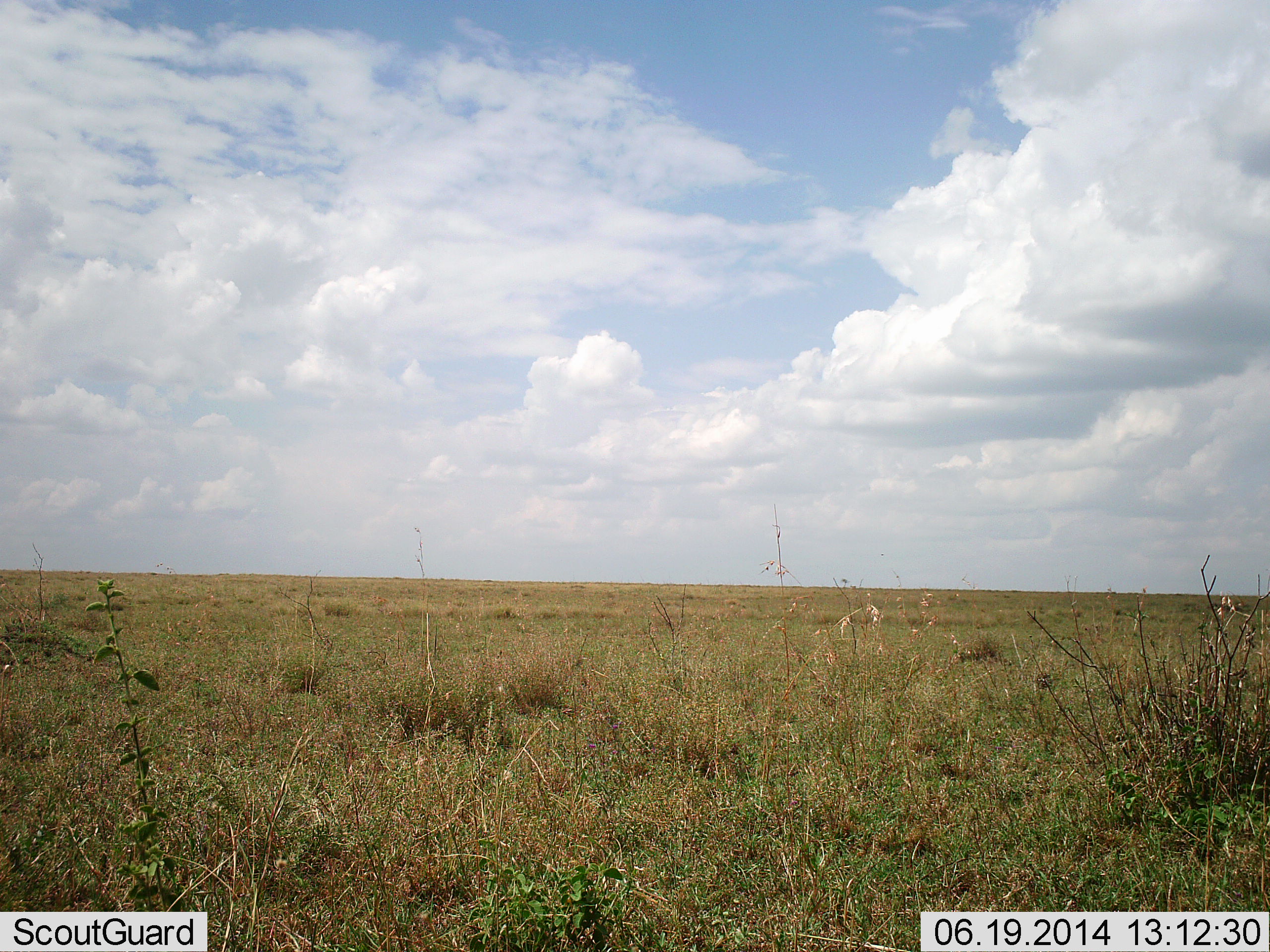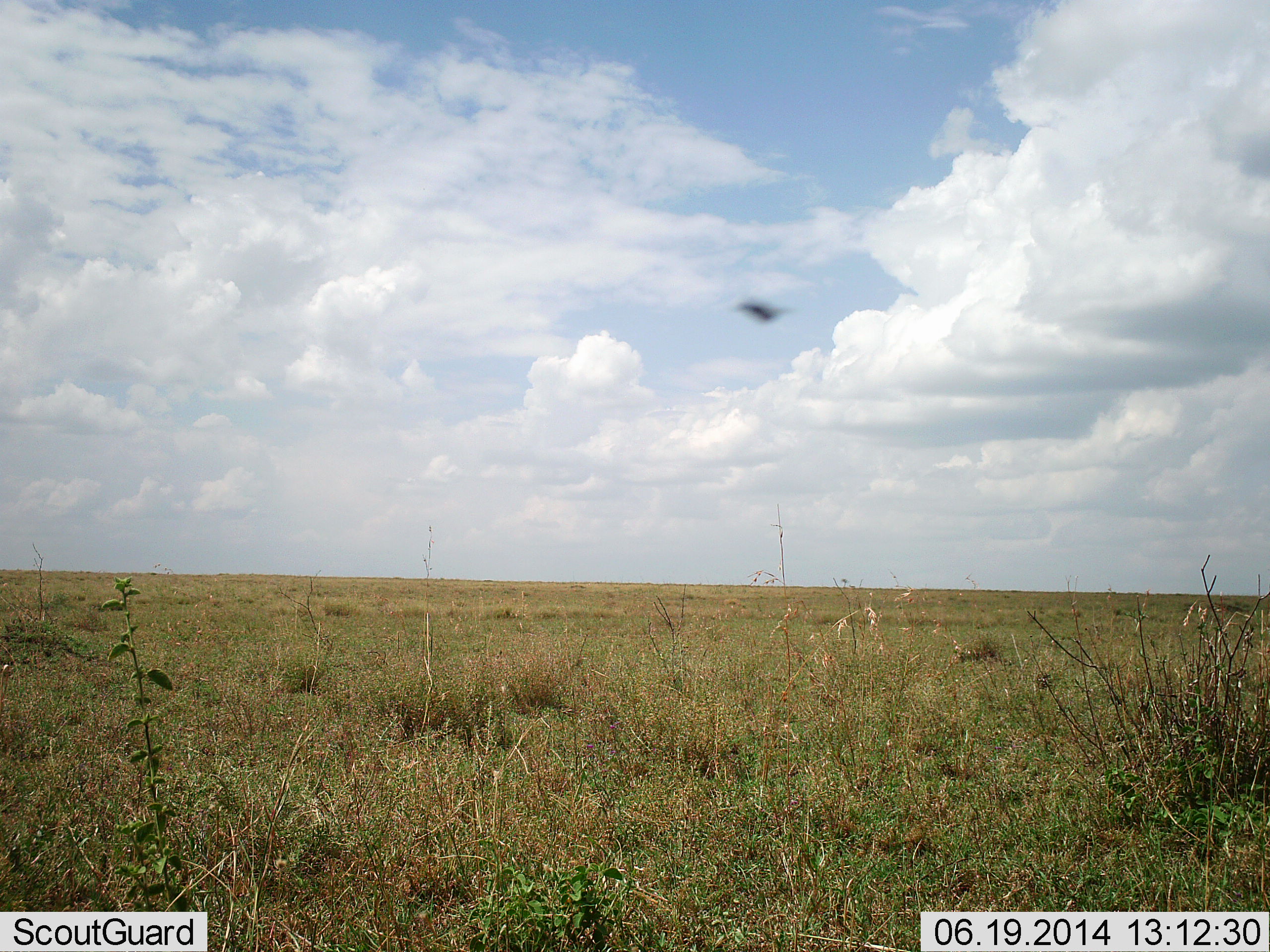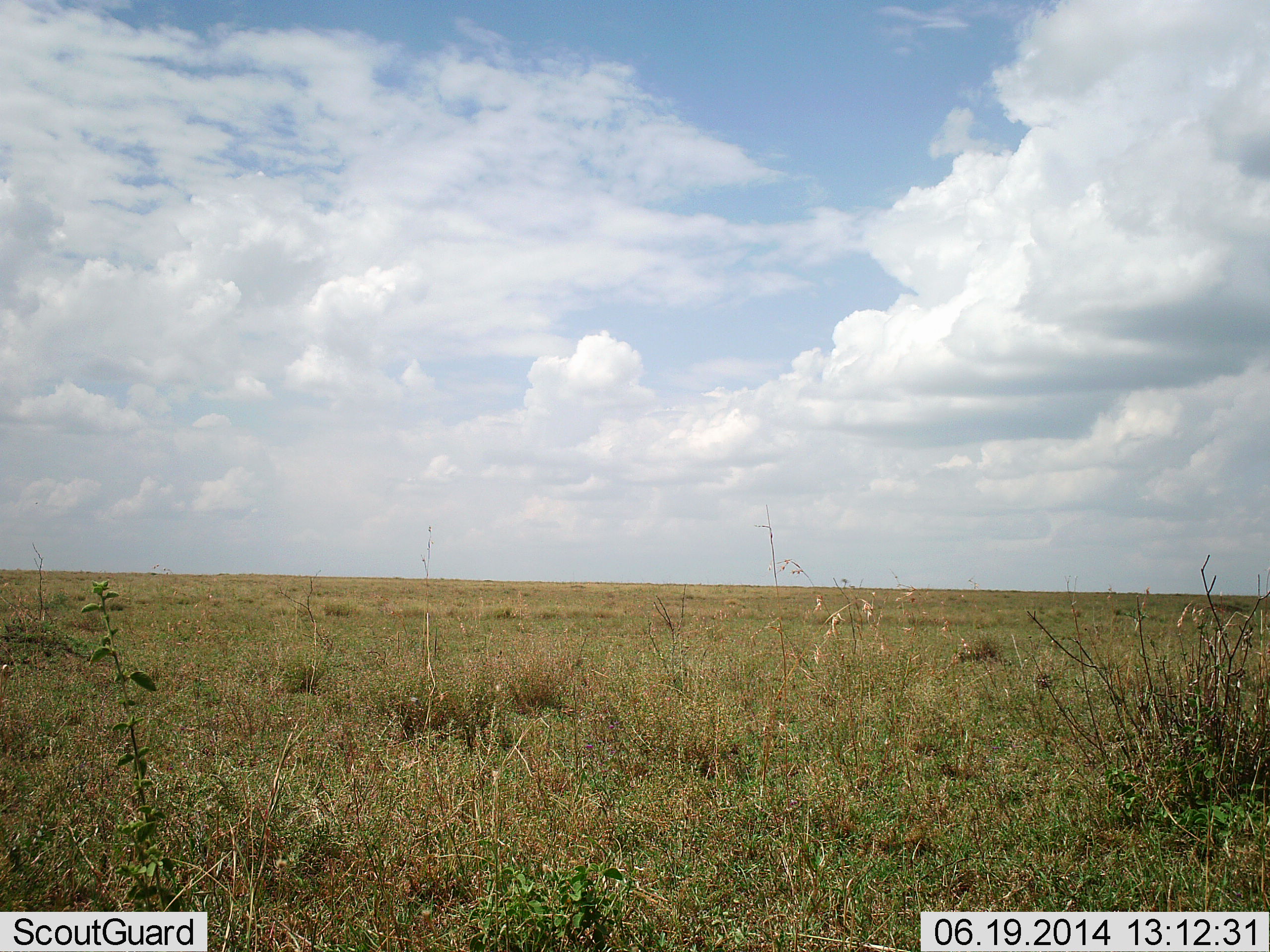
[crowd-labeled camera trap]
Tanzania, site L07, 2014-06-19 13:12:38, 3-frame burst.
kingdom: Animalia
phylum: Arthropoda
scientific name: Arthropoda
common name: arthropods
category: insectspider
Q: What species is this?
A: Insectspider (arthropods) (Arthropoda).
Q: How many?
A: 1.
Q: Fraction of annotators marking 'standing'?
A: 0%.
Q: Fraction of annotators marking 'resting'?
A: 0%.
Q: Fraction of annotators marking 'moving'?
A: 100%.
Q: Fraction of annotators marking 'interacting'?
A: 0%.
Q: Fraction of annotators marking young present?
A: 0%.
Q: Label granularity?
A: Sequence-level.